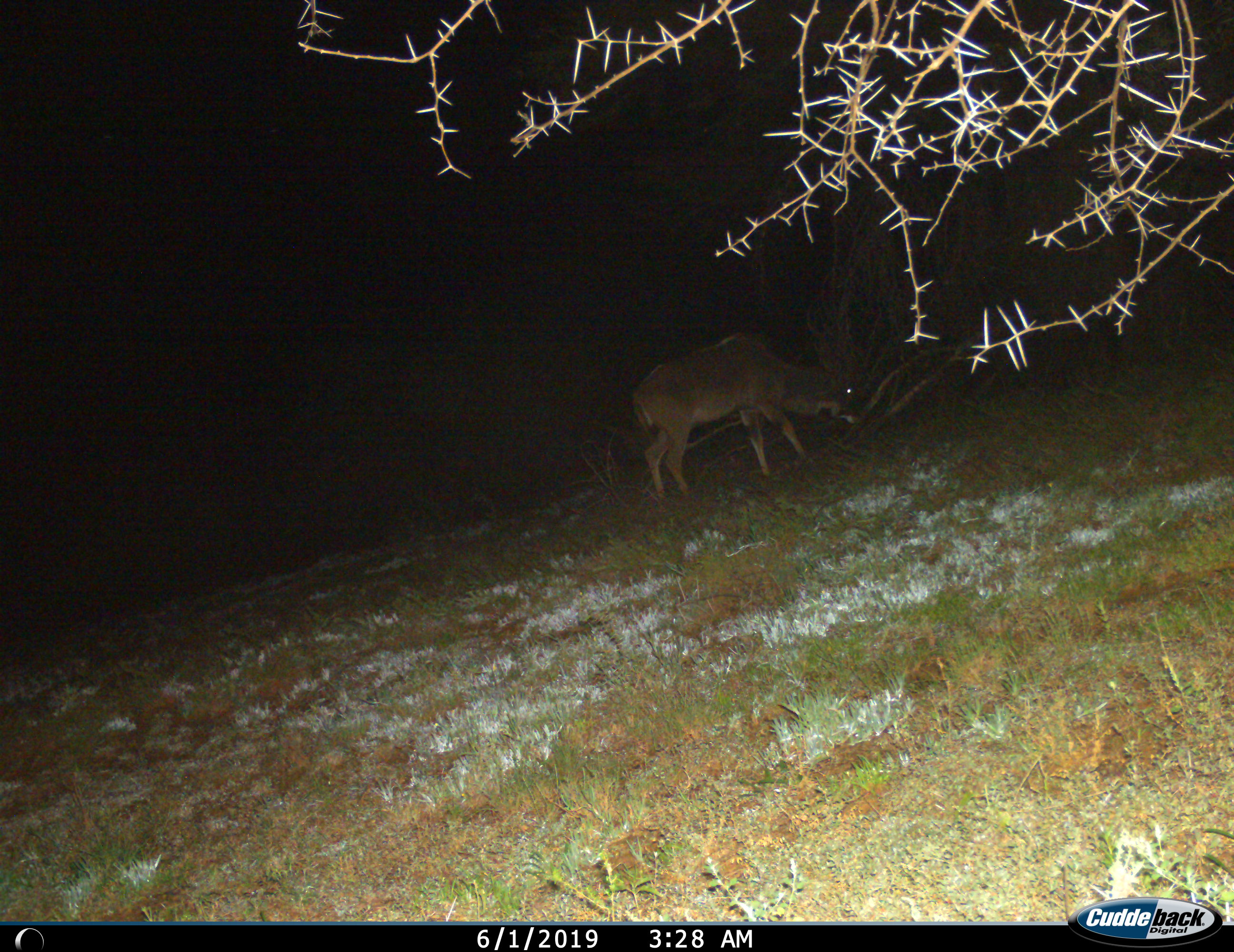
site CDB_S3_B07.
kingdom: Animalia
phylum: Chordata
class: Mammalia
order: Artiodactyla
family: Bovidae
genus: Tragelaphus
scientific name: Tragelaphus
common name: kudu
Kudu (Tragelaphus), count 1. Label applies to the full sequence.